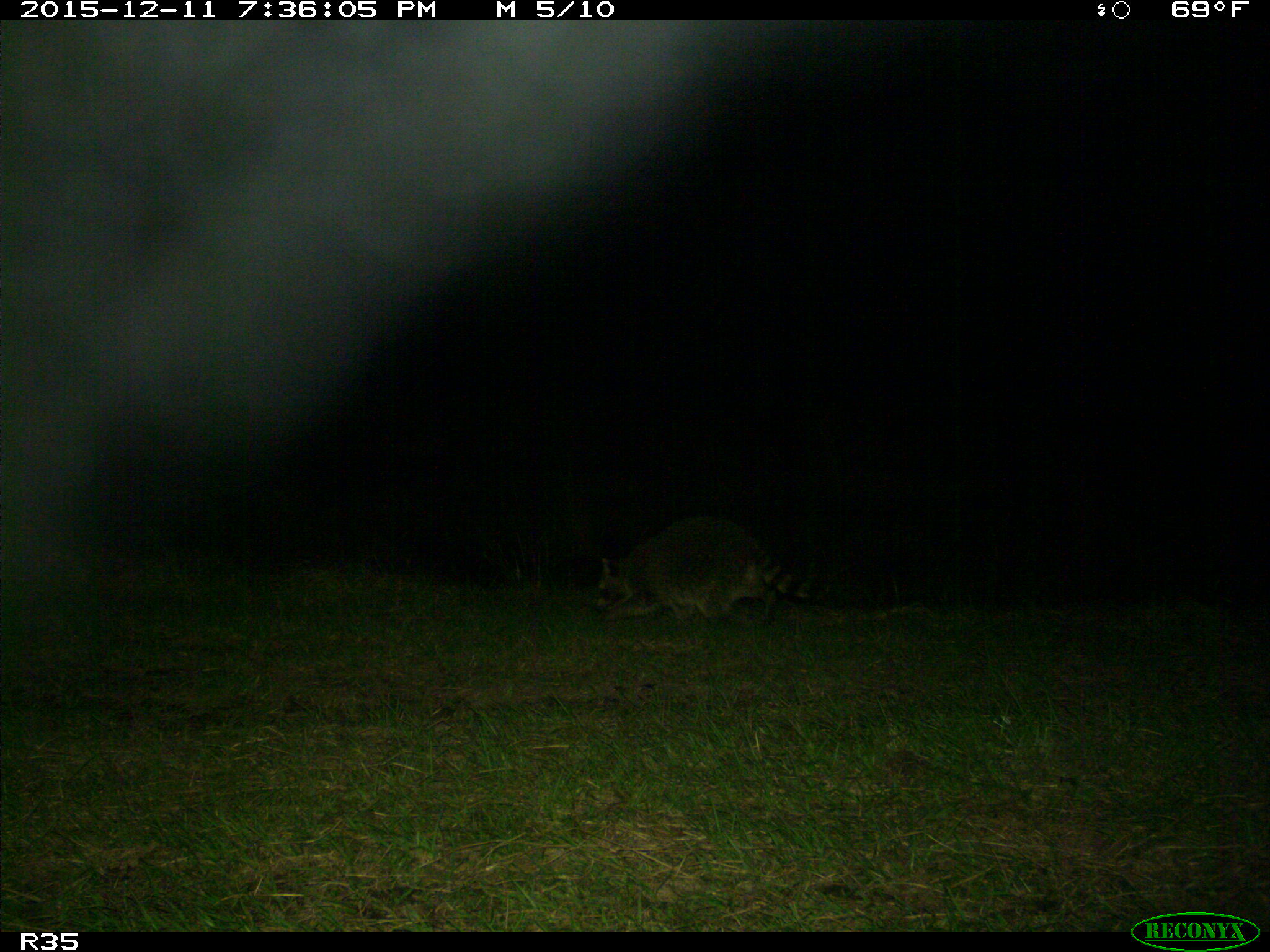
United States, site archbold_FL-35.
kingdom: Animalia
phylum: Chordata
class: Mammalia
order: Carnivora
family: Procyonidae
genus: Procyon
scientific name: Procyon lotor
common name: common raccoon